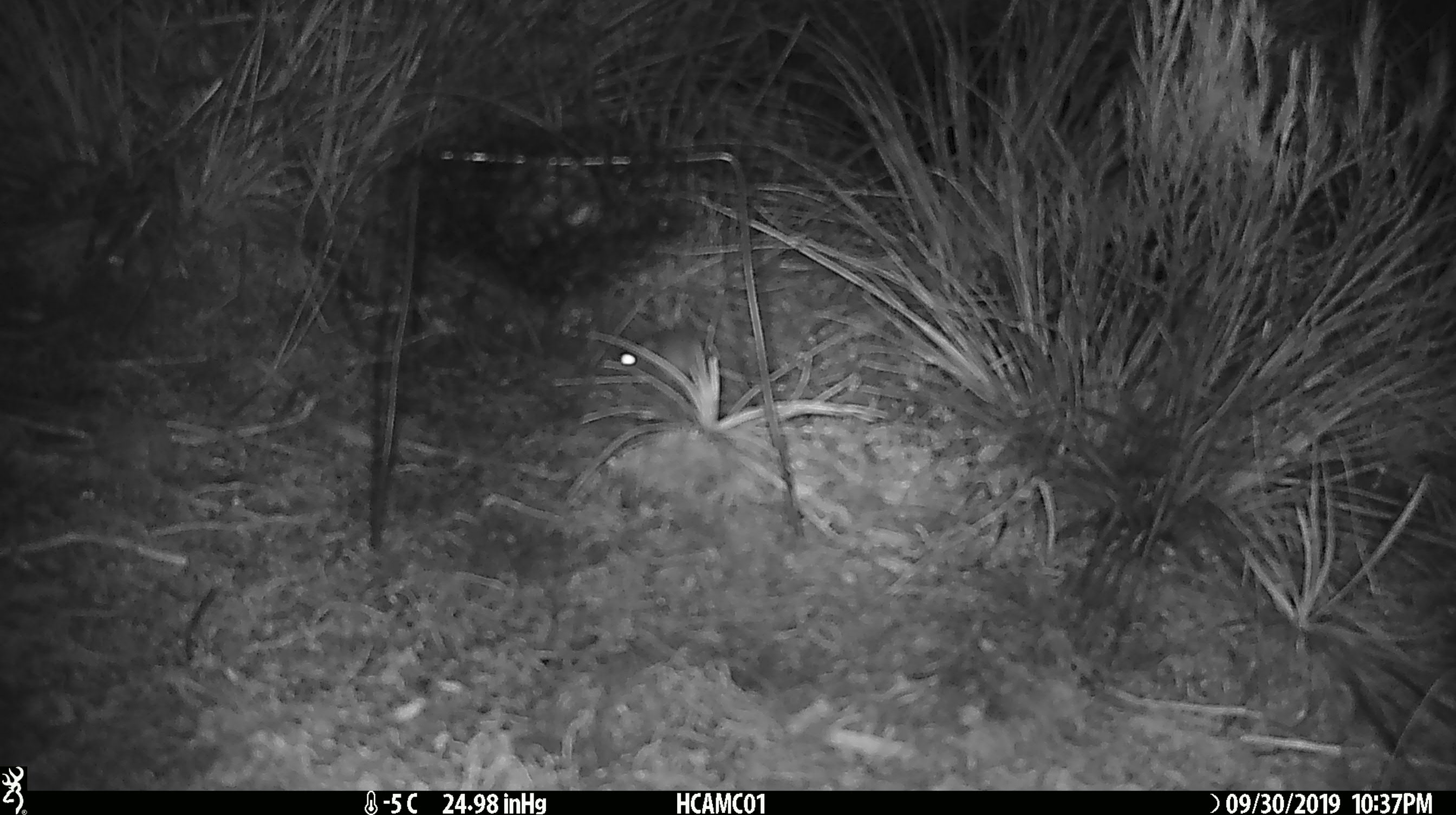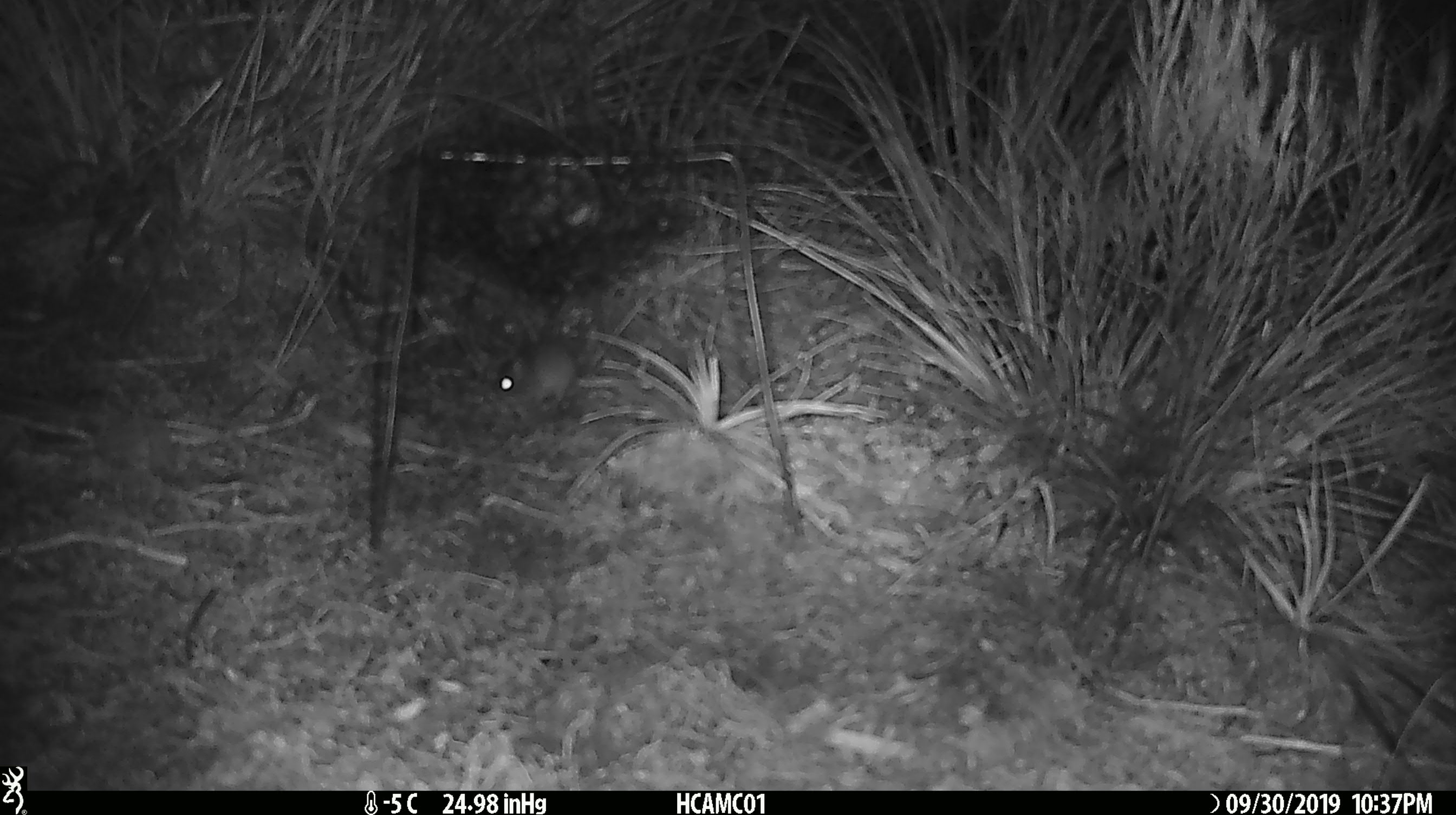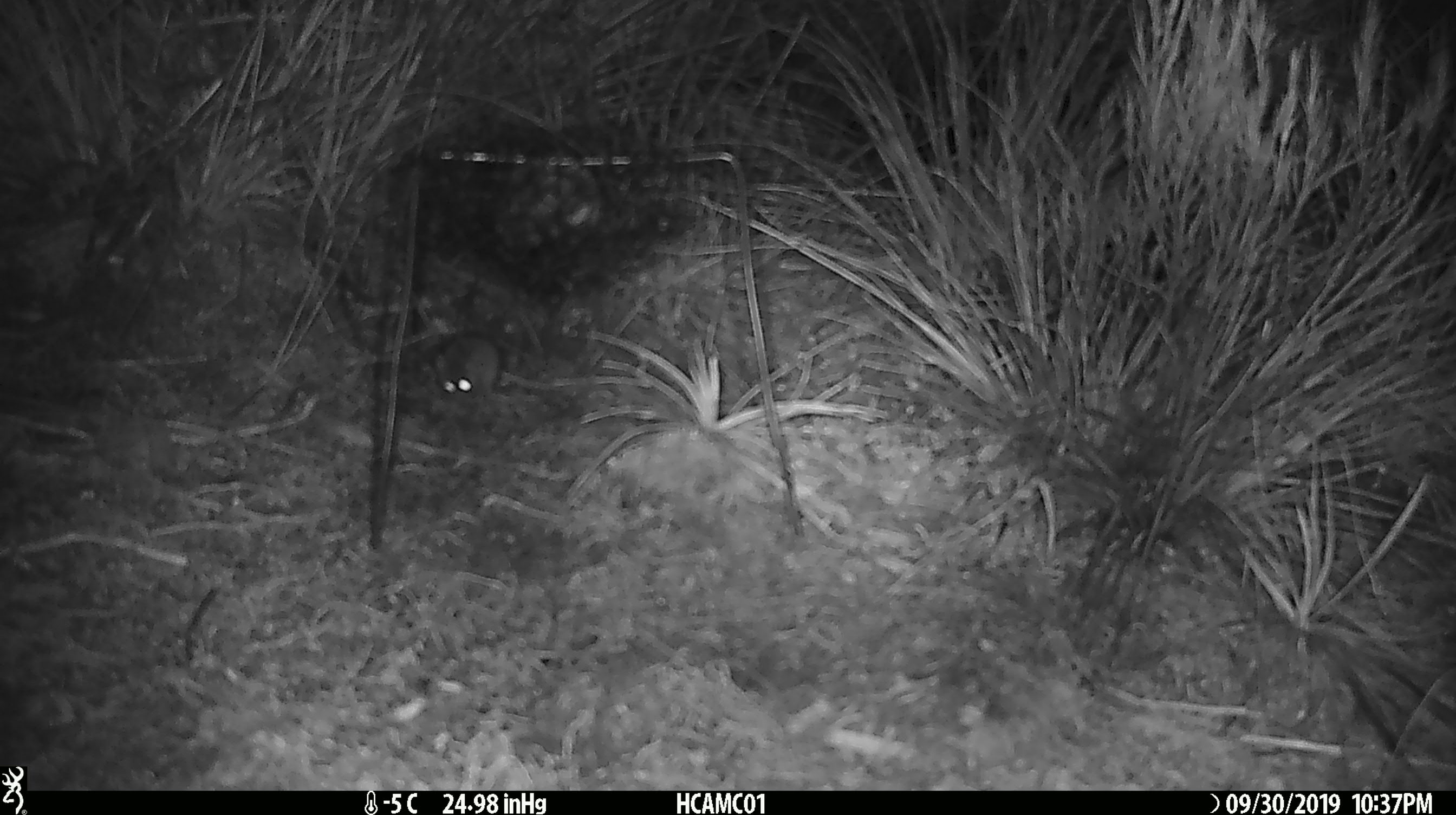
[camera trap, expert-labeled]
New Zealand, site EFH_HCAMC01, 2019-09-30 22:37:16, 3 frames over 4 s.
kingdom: Animalia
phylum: Chordata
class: Mammalia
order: Rodentia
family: Muridae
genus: Mus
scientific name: Mus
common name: mouse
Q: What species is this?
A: Mouse (Mus).